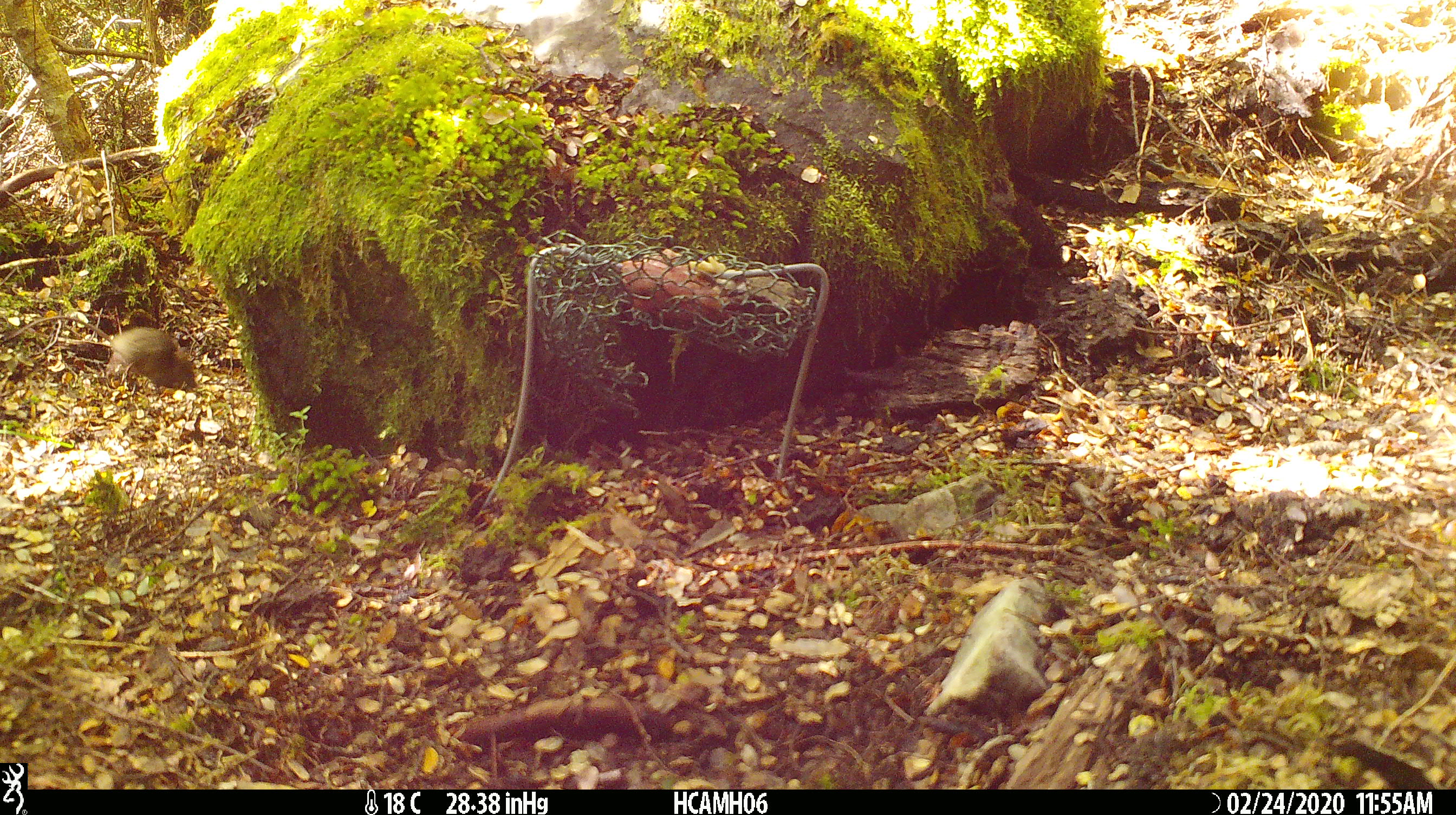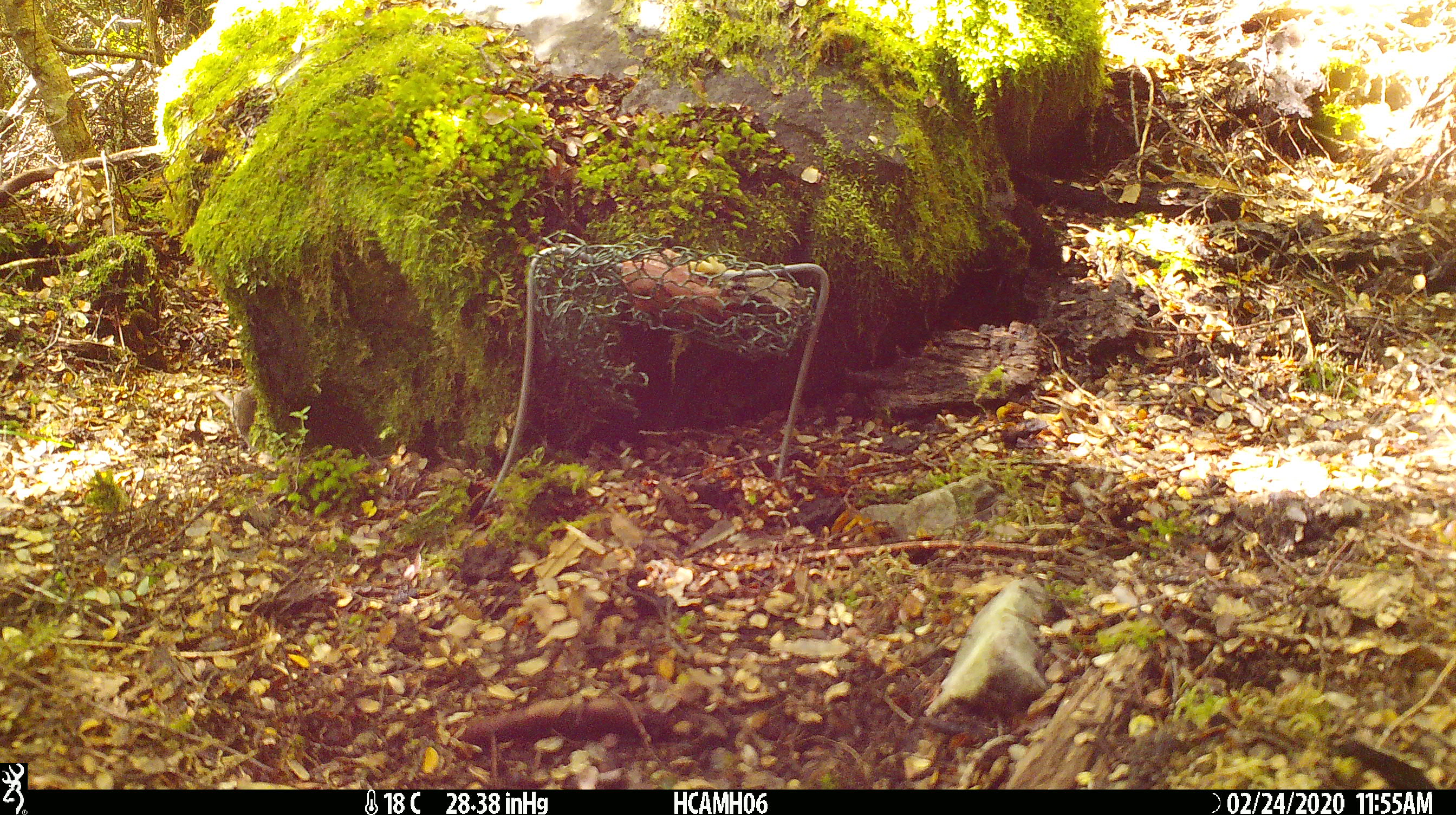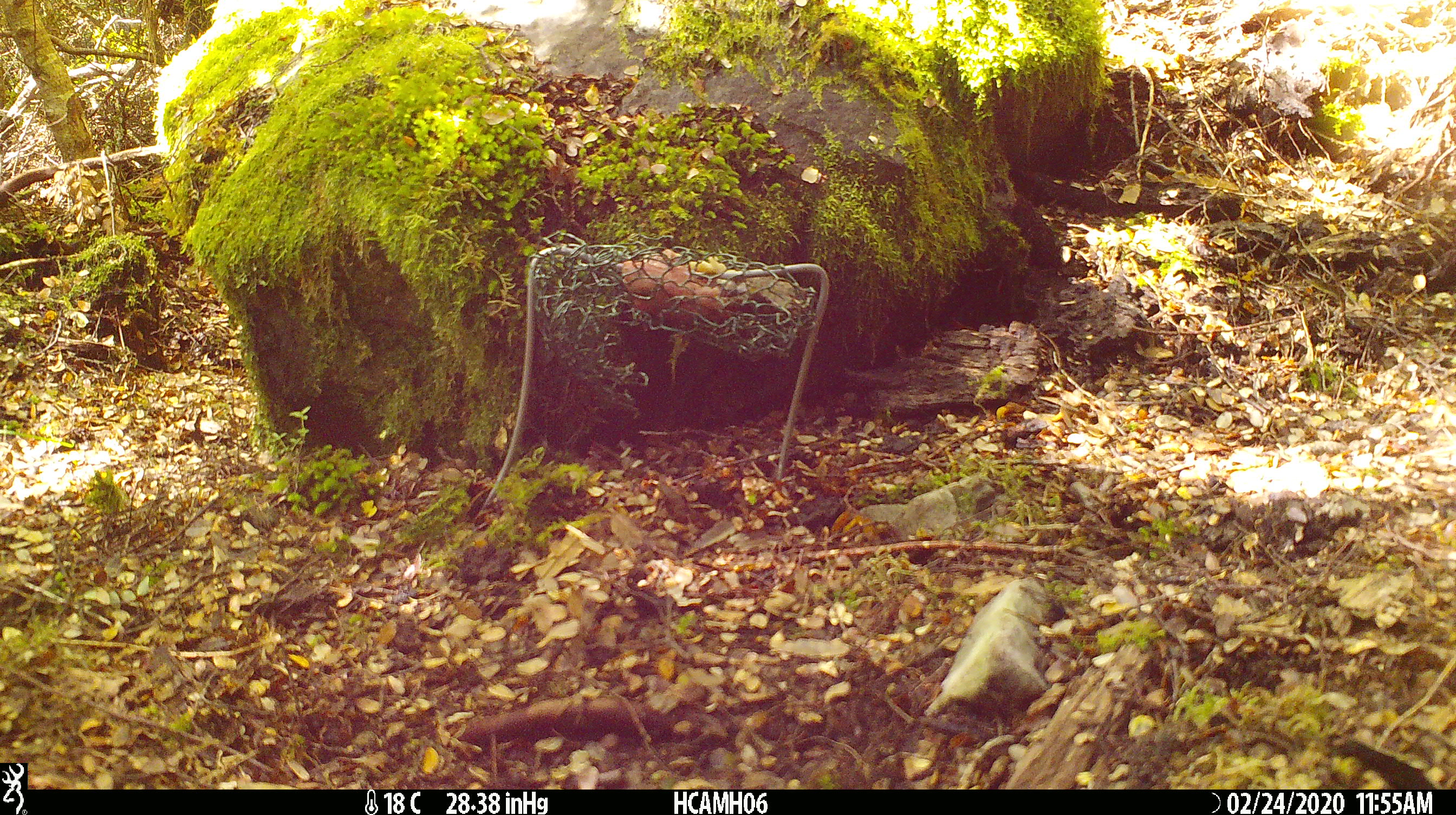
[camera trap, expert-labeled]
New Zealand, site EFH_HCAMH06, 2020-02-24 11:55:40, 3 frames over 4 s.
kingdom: Animalia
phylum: Chordata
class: Mammalia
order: Rodentia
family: Muridae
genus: Mus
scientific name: Mus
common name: mouse